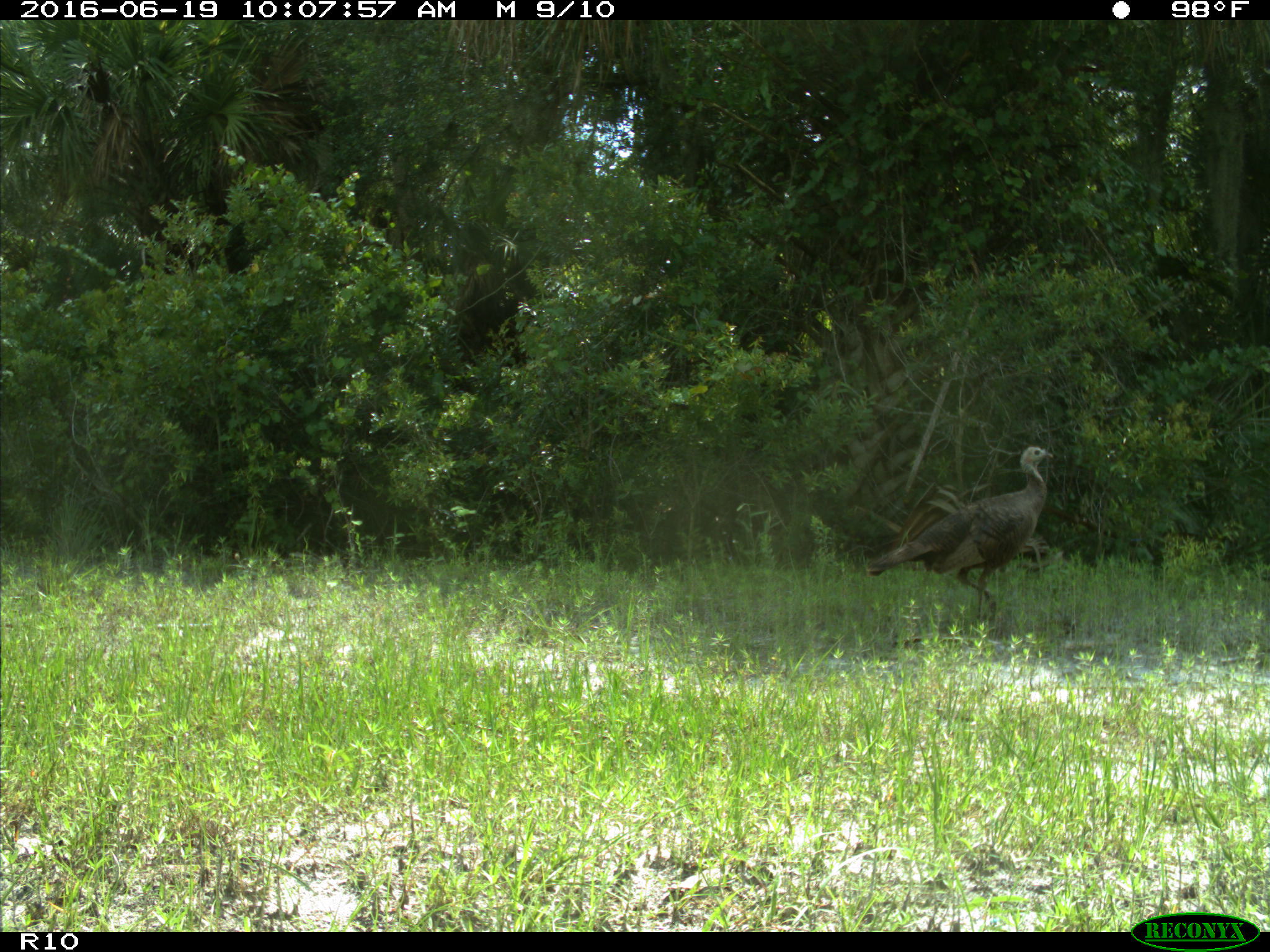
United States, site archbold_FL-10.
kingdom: Animalia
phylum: Chordata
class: Aves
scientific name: Aves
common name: birds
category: unidentified bird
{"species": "unidentified bird (birds) (Aves)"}